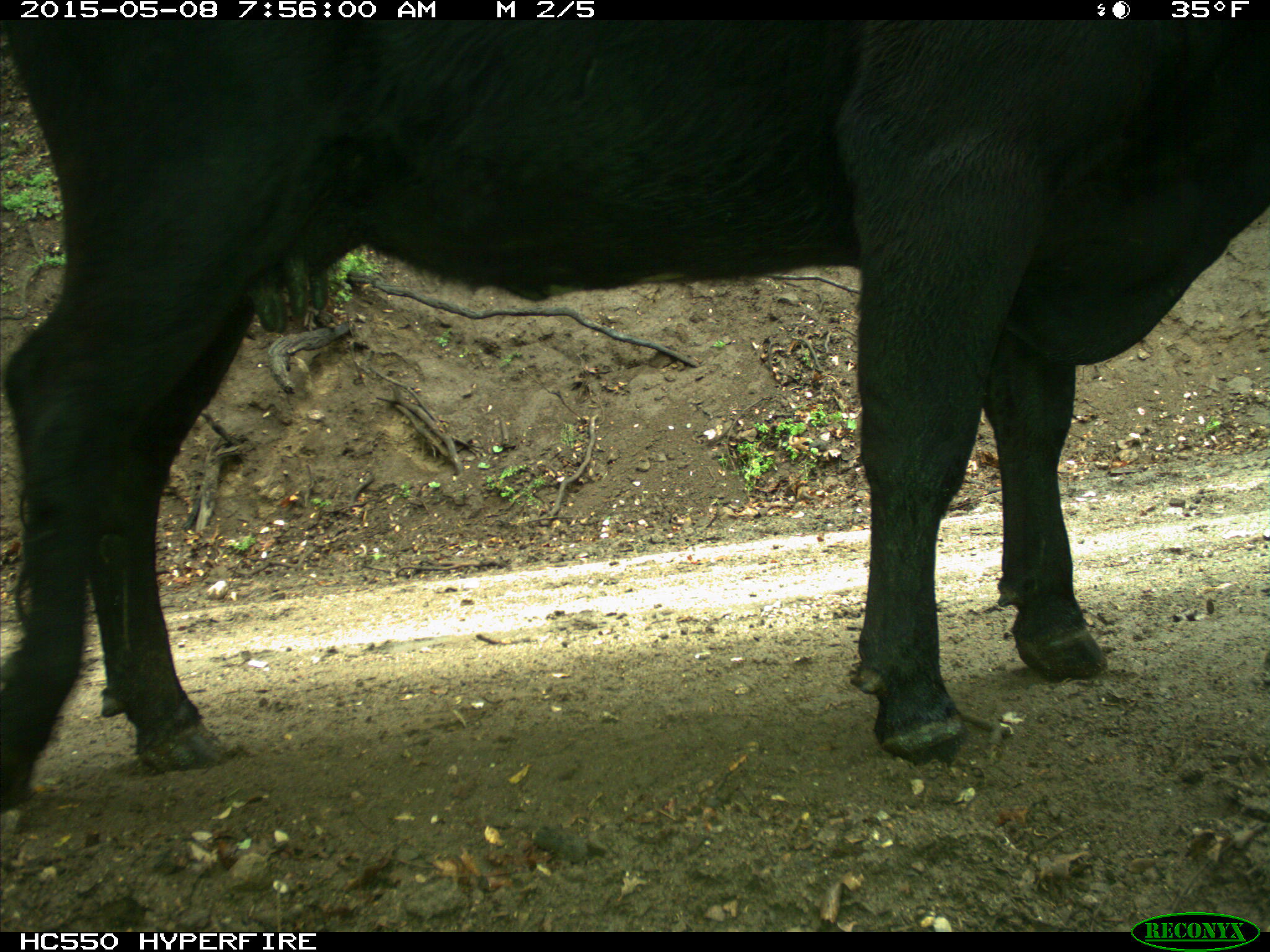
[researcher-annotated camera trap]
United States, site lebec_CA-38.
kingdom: Animalia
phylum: Chordata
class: Mammalia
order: Artiodactyla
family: Bovidae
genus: Bos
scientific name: Bos taurus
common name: domestic cow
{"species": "Bos taurus (domestic cow)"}